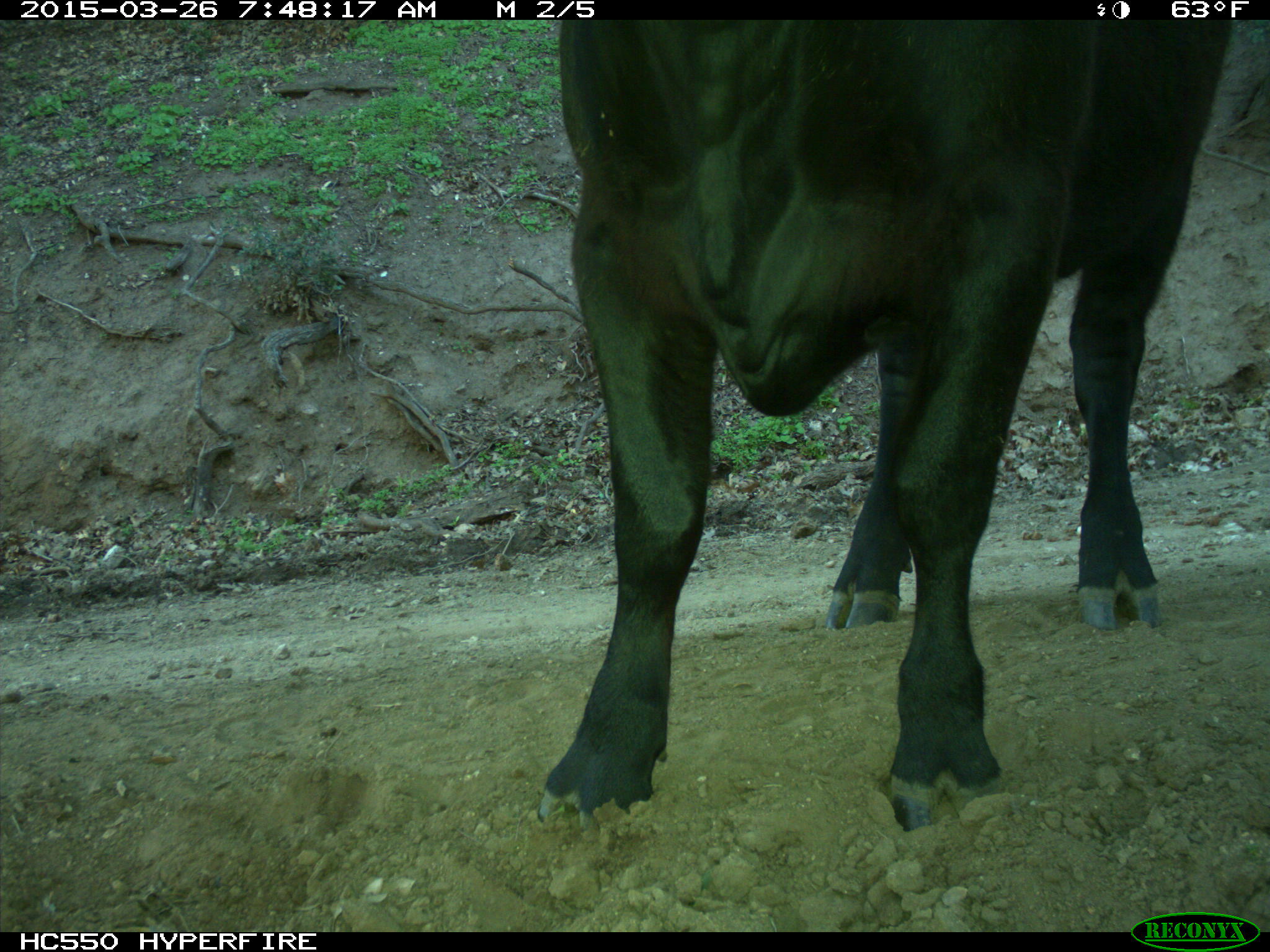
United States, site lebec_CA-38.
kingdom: Animalia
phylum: Chordata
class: Mammalia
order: Artiodactyla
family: Bovidae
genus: Bos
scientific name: Bos taurus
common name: domestic cow